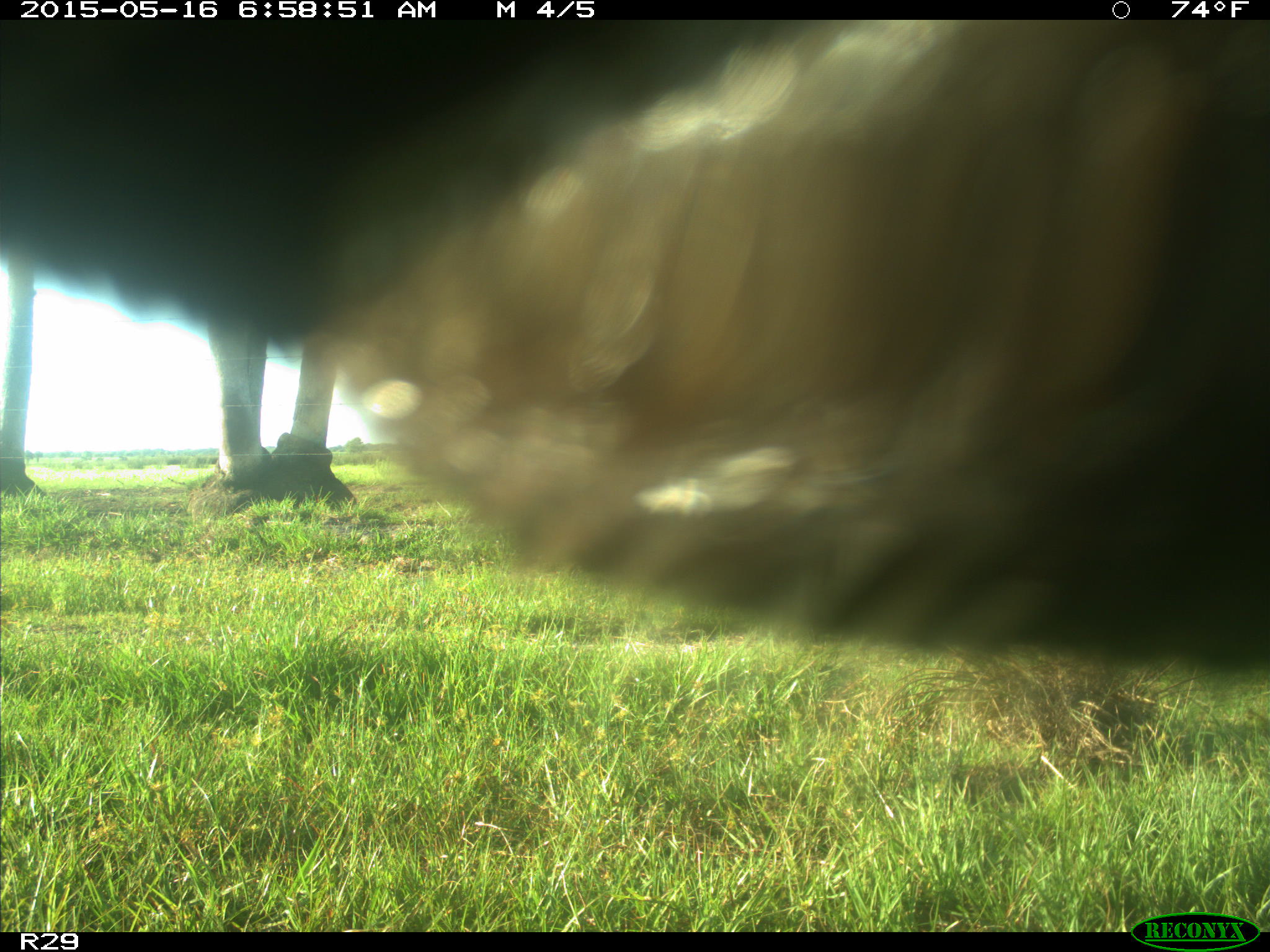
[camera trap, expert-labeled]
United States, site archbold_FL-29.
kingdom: Animalia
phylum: Chordata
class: Mammalia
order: Artiodactyla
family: Bovidae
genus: Bos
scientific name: Bos taurus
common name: domestic cow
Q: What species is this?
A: Bos taurus (domestic cow).